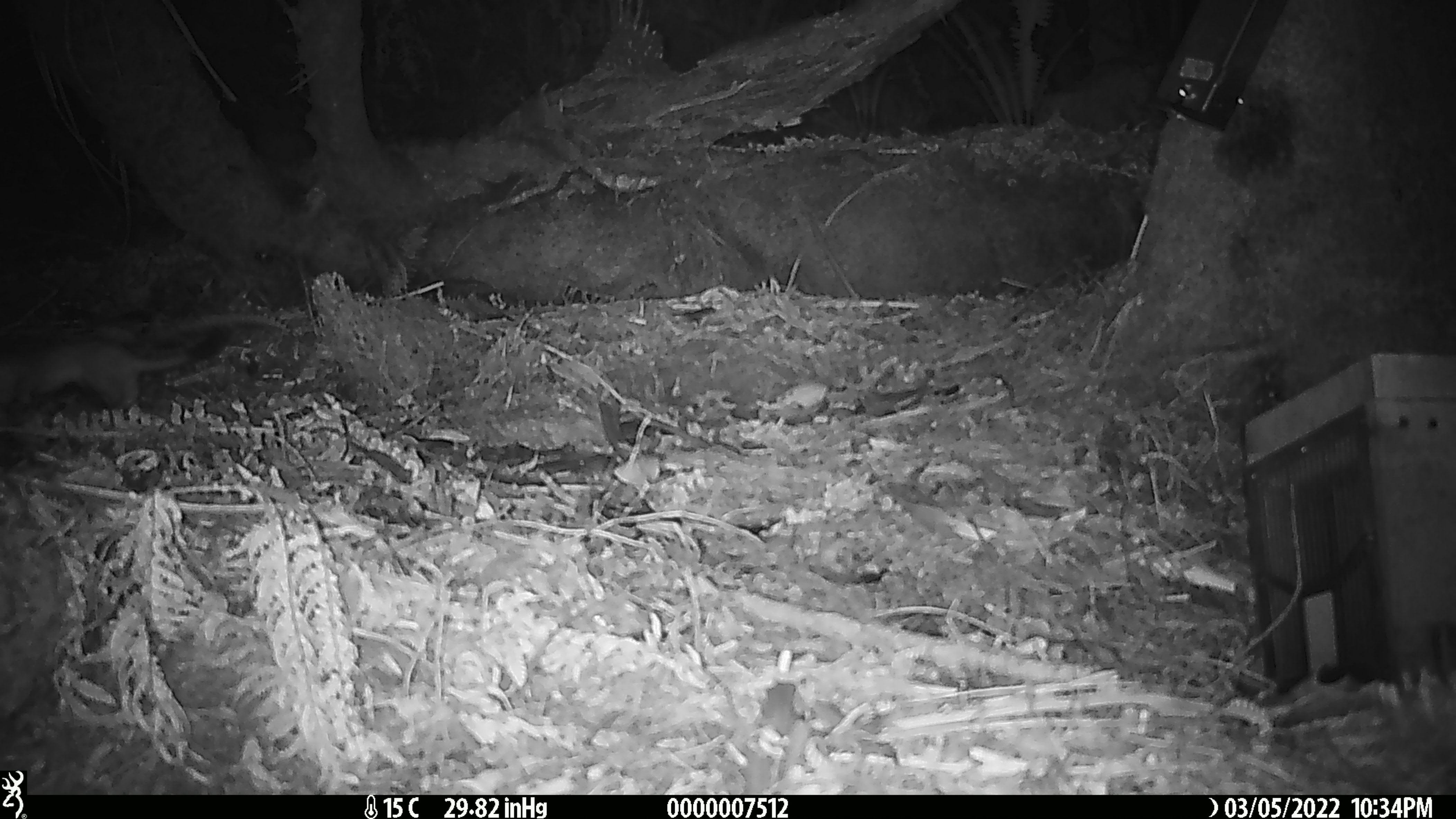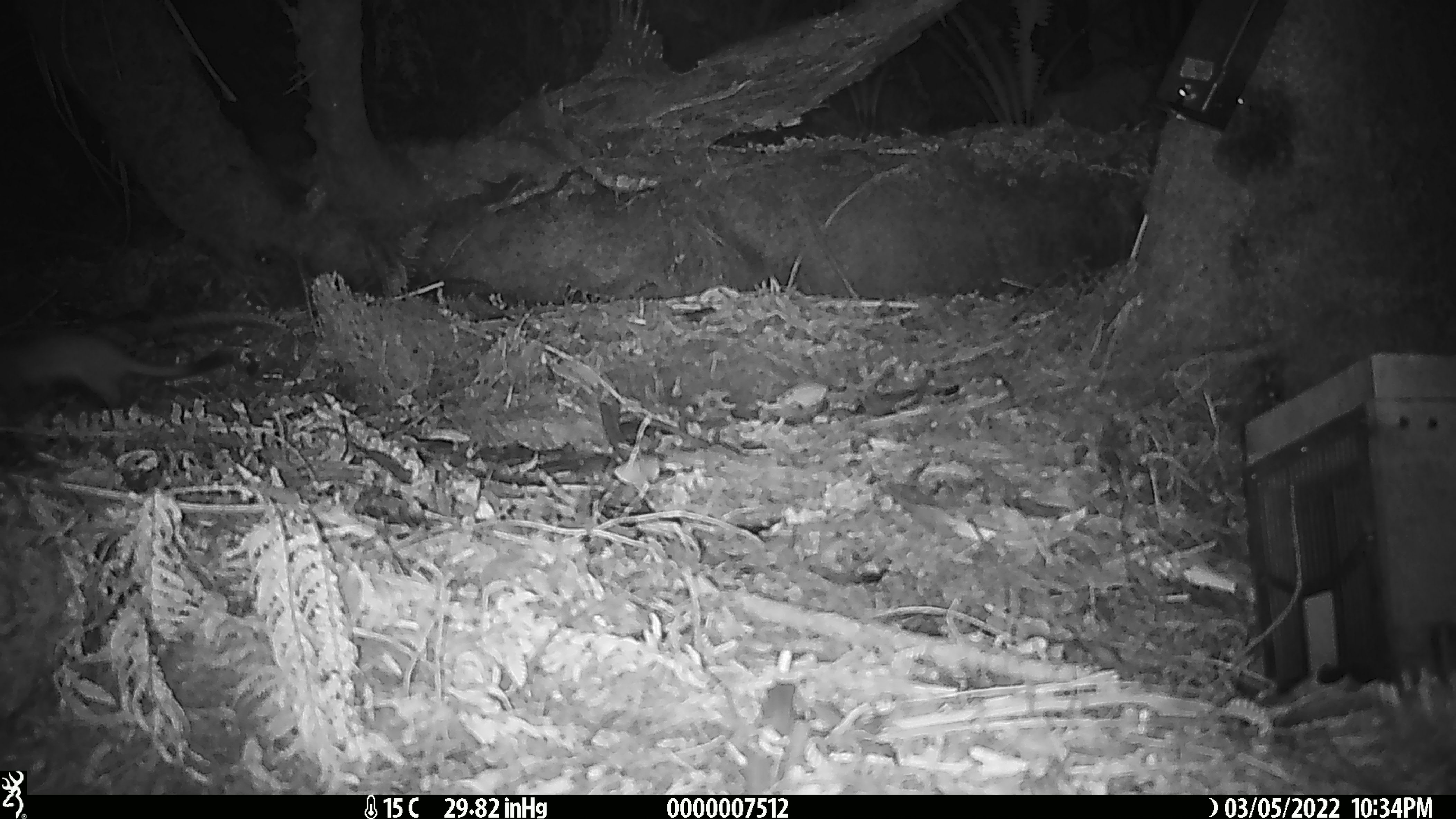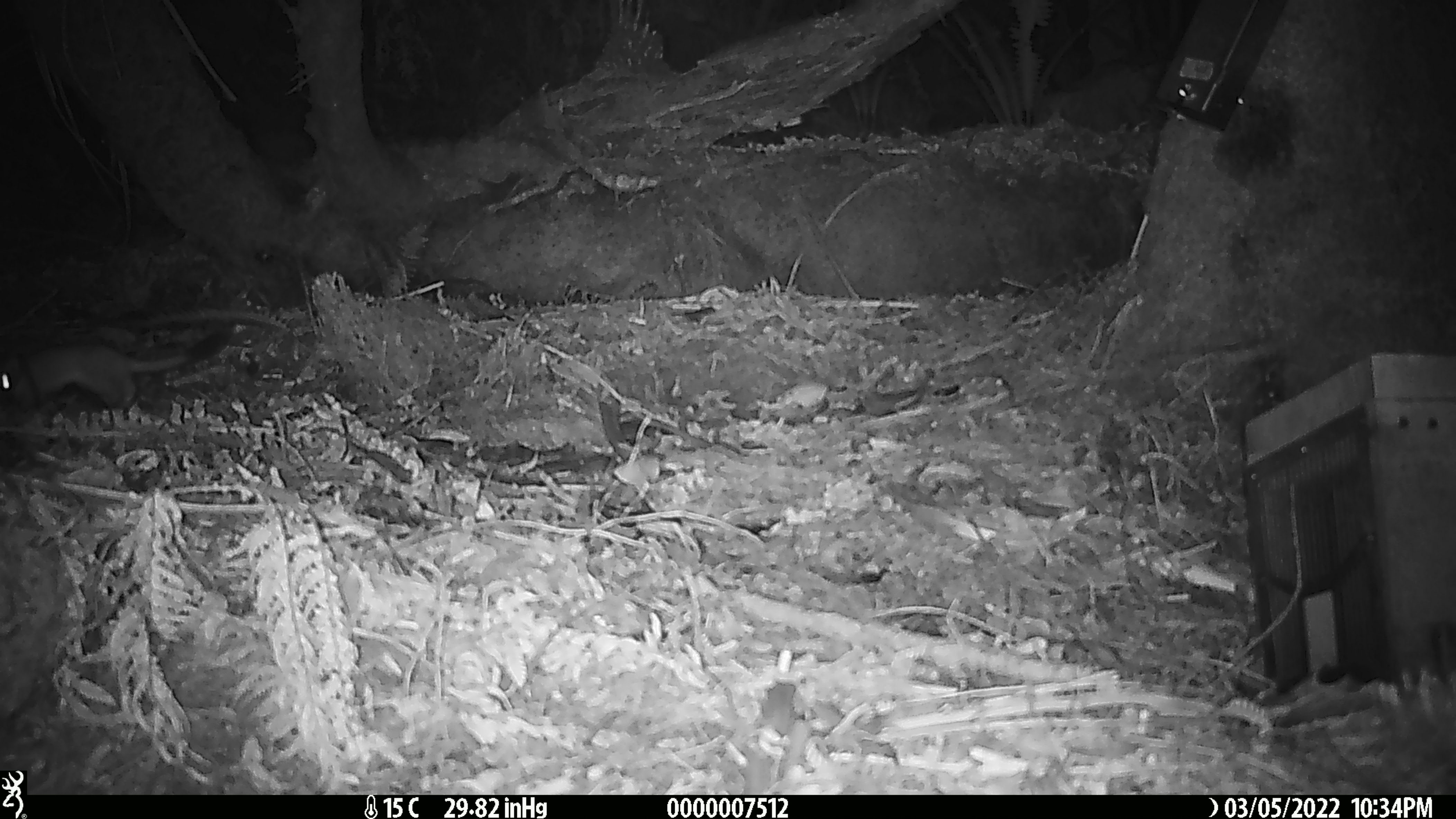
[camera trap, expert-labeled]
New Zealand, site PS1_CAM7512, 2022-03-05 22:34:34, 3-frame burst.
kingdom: Animalia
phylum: Chordata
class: Mammalia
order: Carnivora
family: Mustelidae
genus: Mustela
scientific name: Mustela erminea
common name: stoat